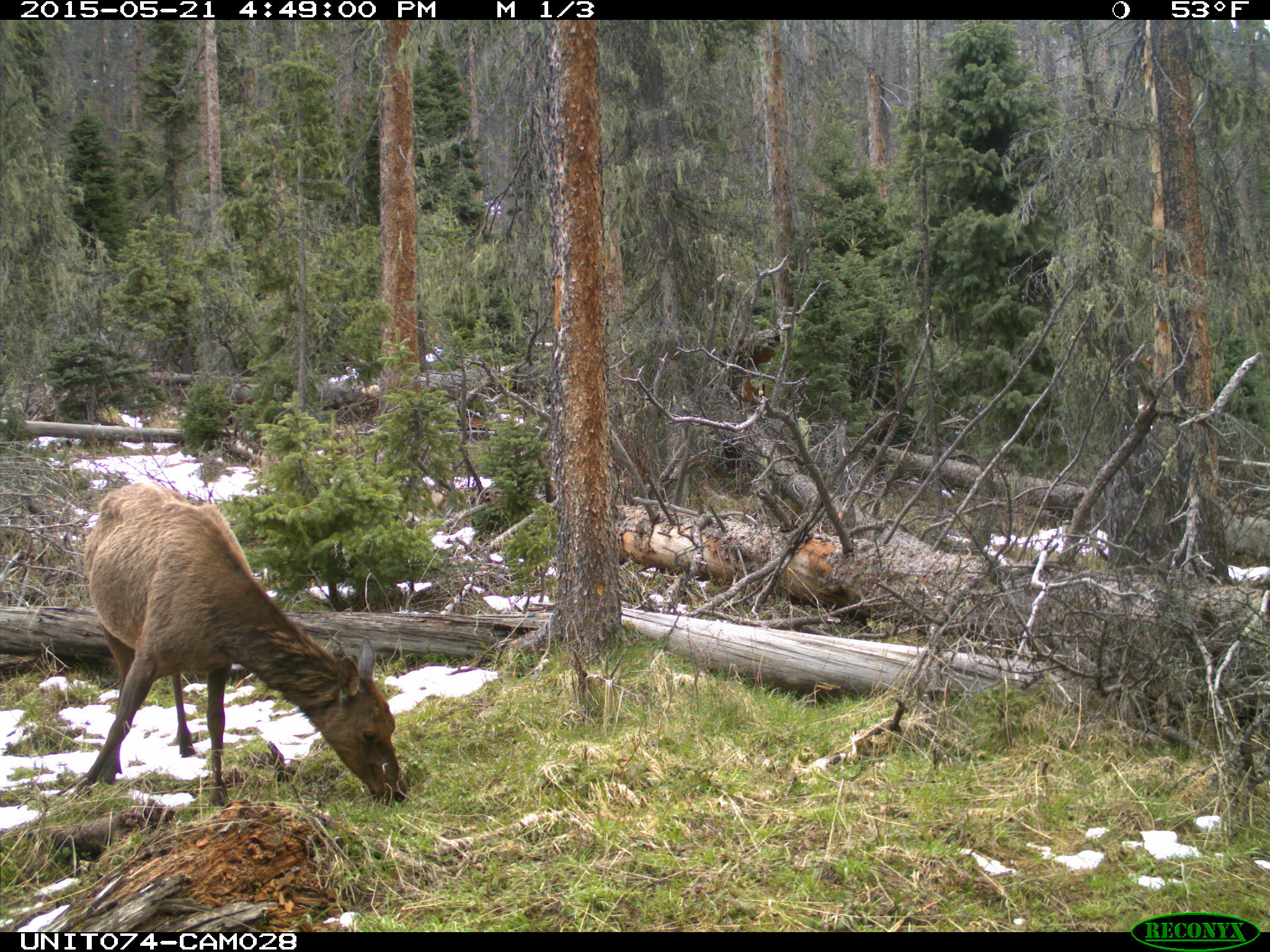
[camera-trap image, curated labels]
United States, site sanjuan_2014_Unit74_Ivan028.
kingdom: Animalia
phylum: Chordata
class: Mammalia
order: Artiodactyla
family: Cervidae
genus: Cervus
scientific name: Cervus elaphus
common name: red deer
Cervus elaphus (red deer).